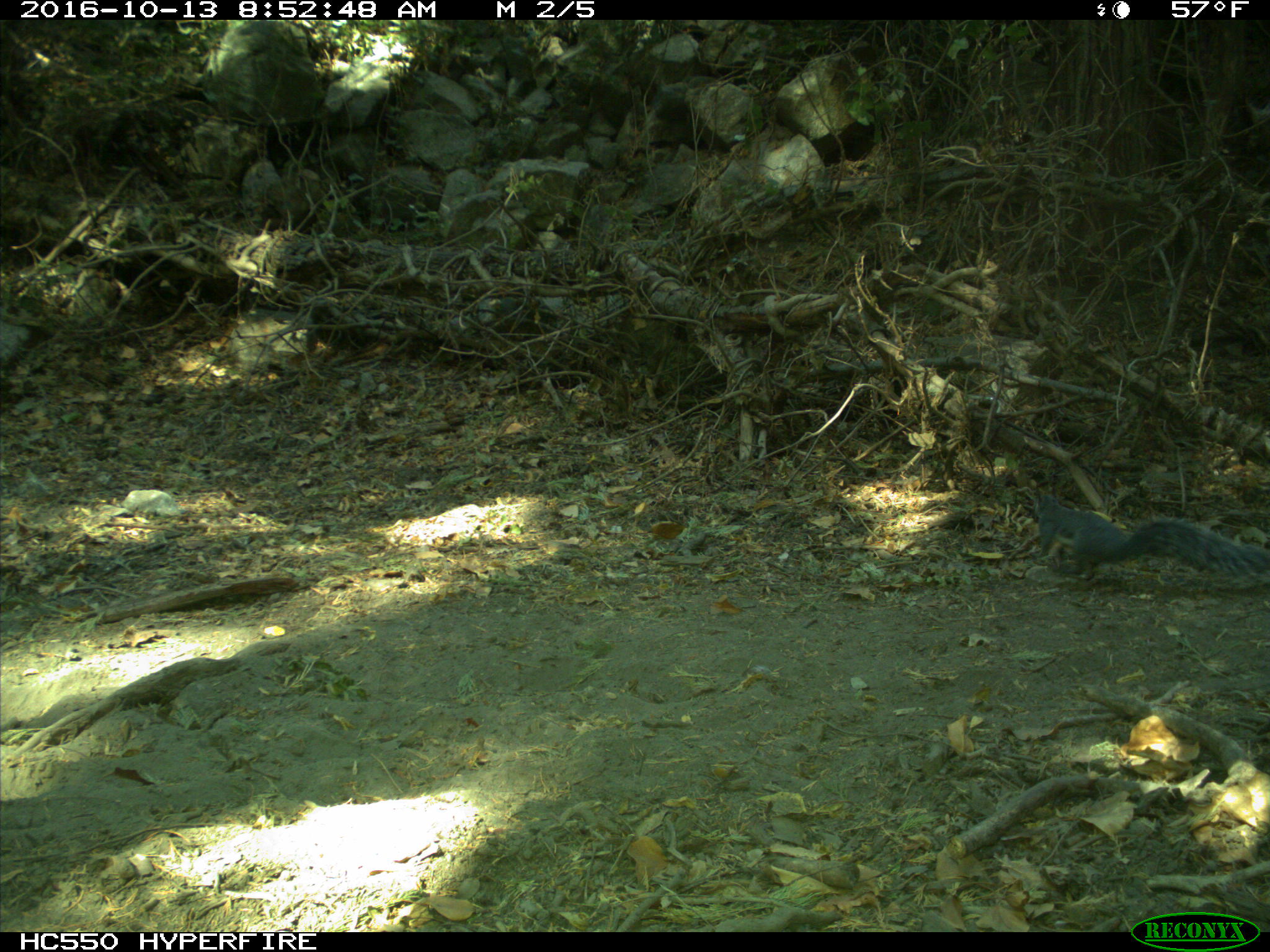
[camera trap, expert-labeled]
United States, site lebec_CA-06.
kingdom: Animalia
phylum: Chordata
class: Mammalia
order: Rodentia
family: Sciuridae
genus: Sciurus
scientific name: Sciurus carolinensis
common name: eastern gray squirrel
Sciurus carolinensis (eastern gray squirrel).